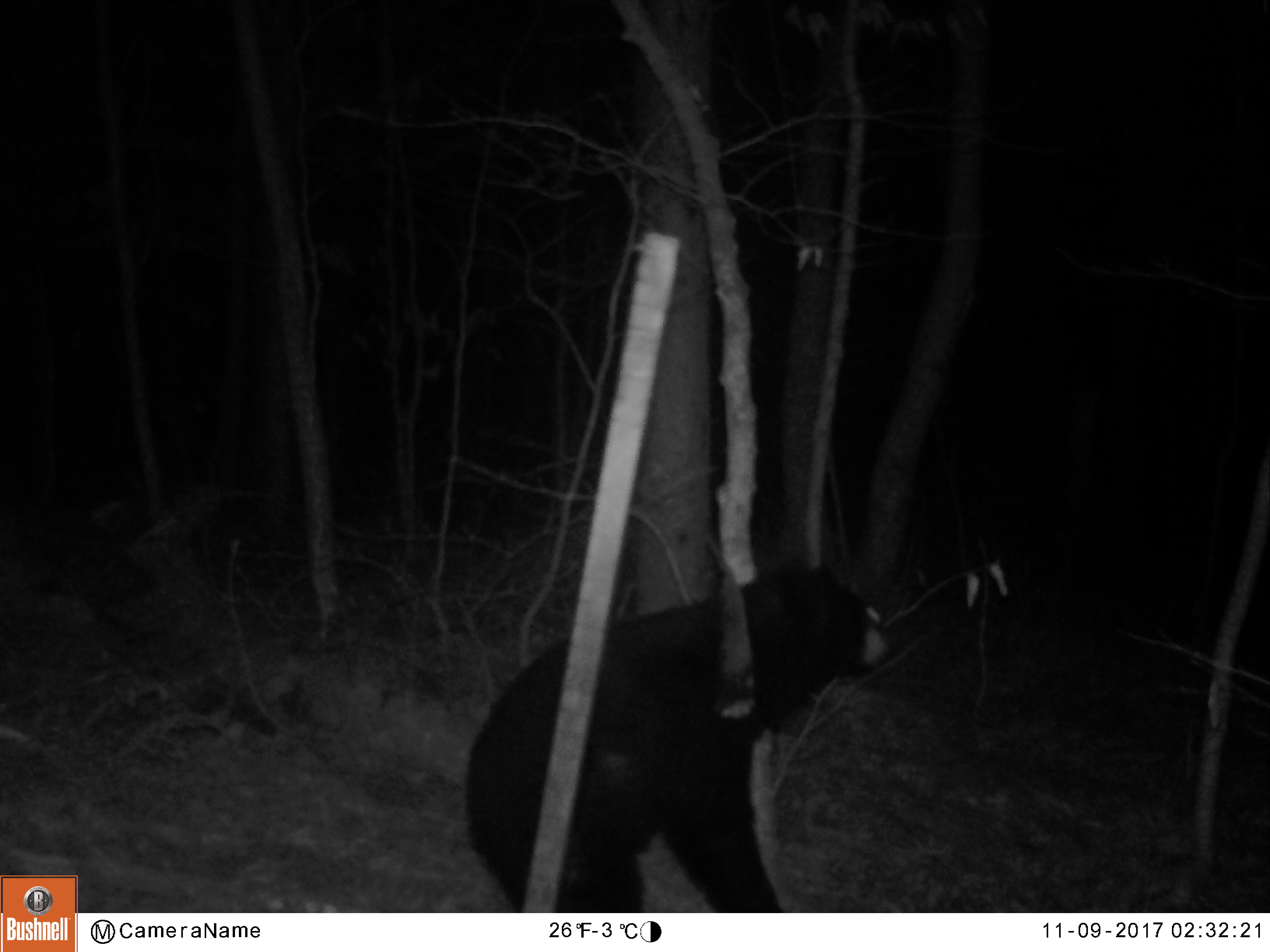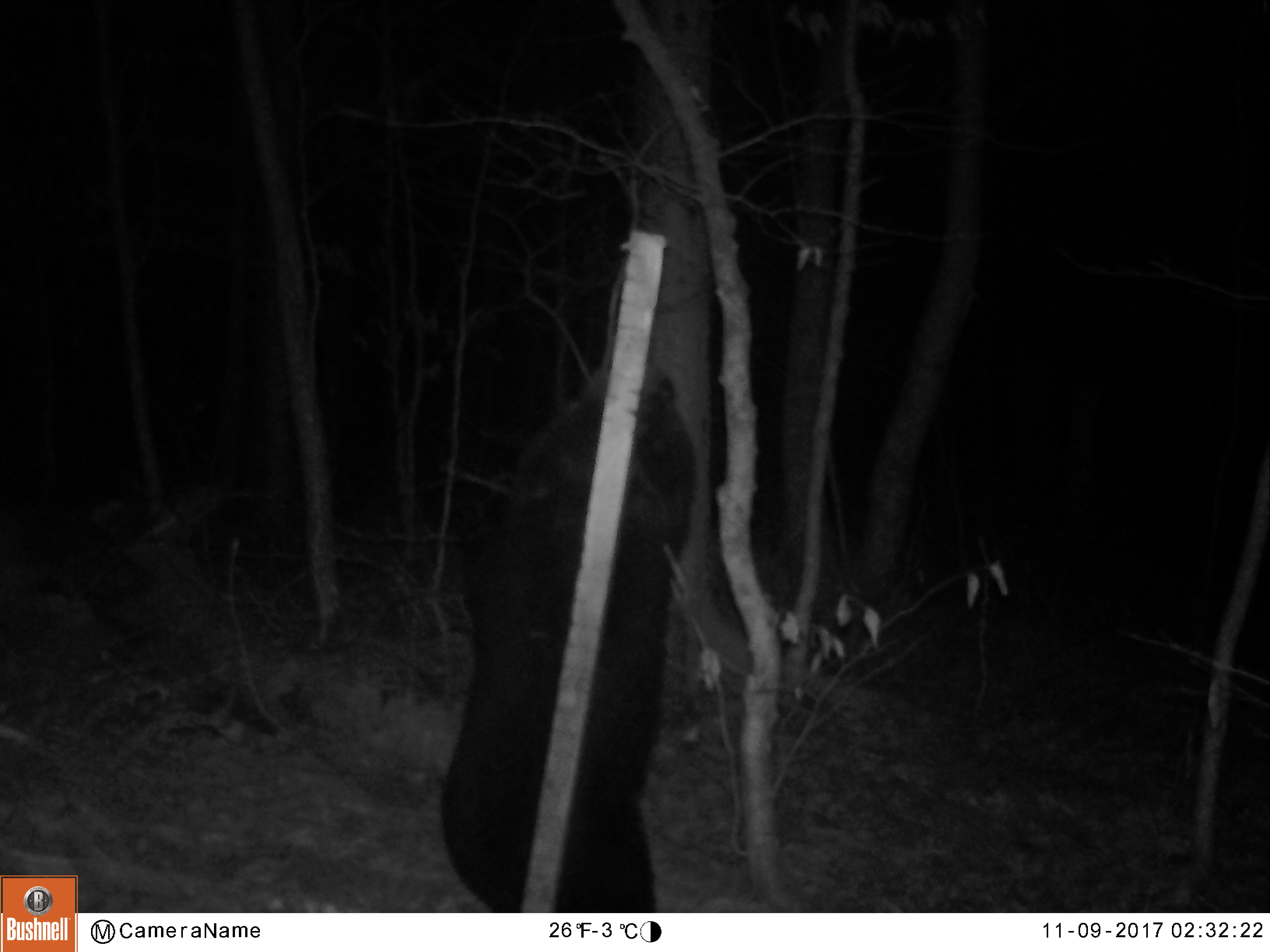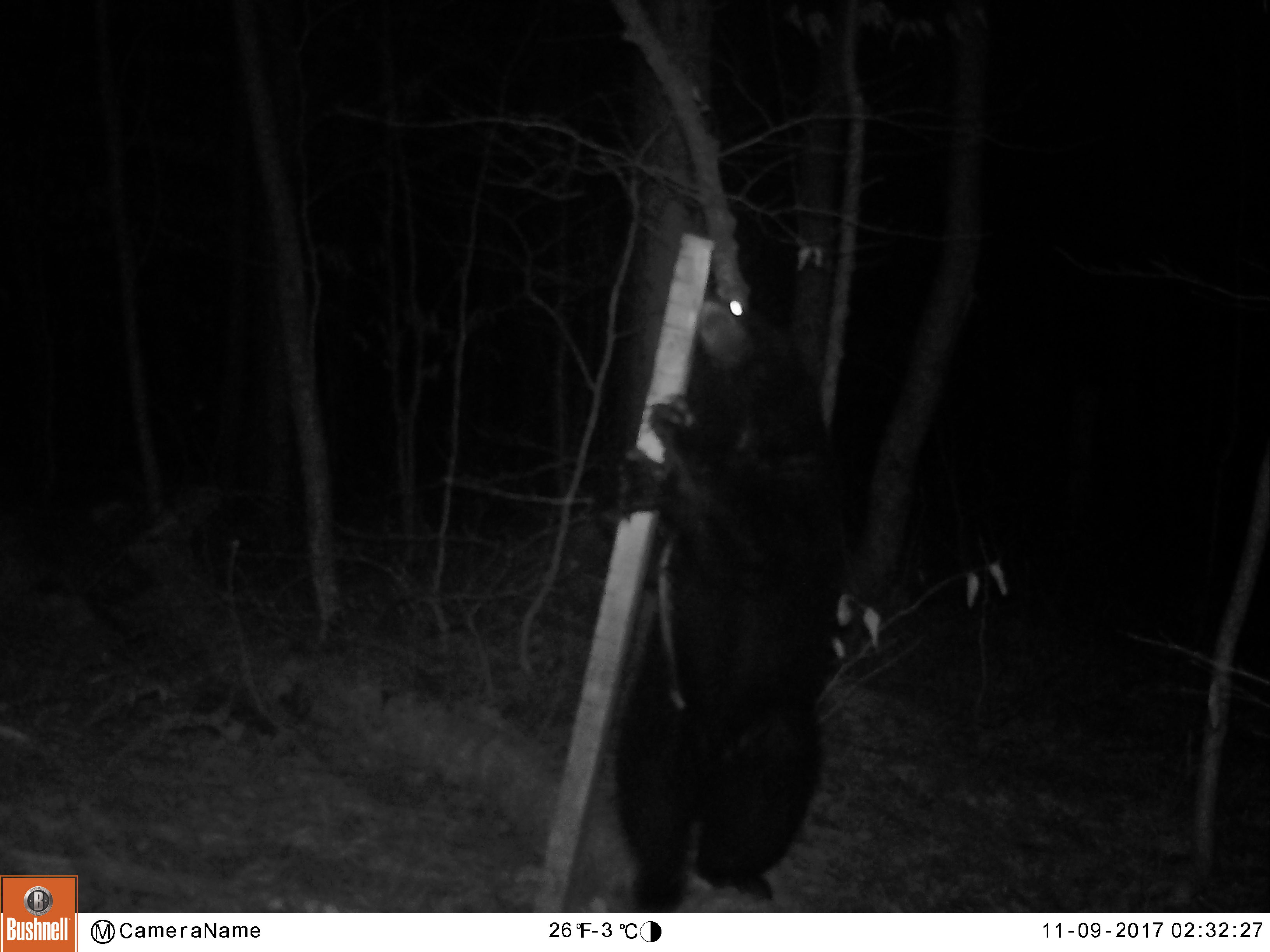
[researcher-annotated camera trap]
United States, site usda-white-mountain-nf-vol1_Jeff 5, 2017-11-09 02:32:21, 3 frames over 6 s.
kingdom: Animalia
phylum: Chordata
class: Mammalia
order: Carnivora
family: Ursidae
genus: Ursus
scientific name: Ursus americanus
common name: black bear